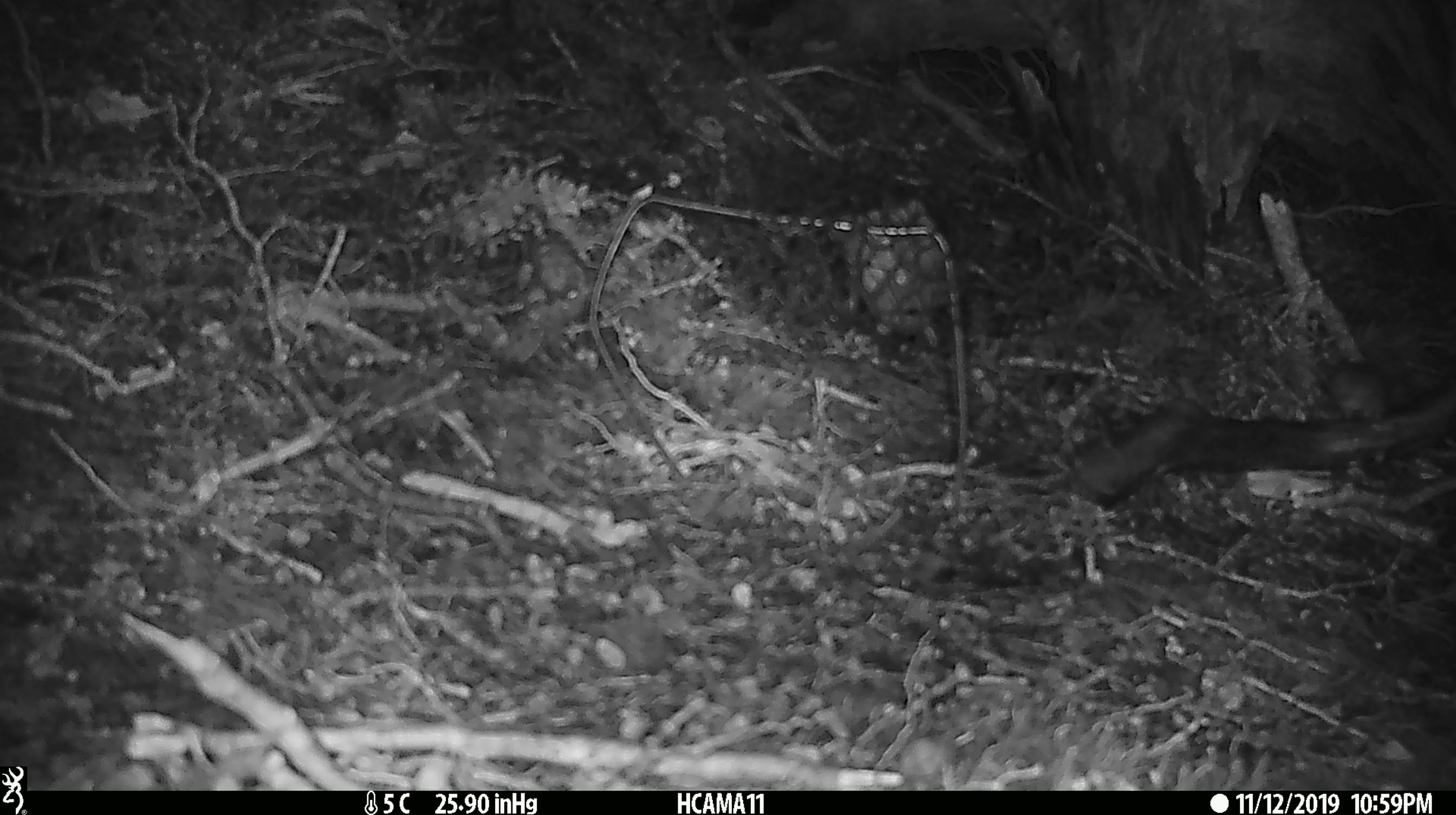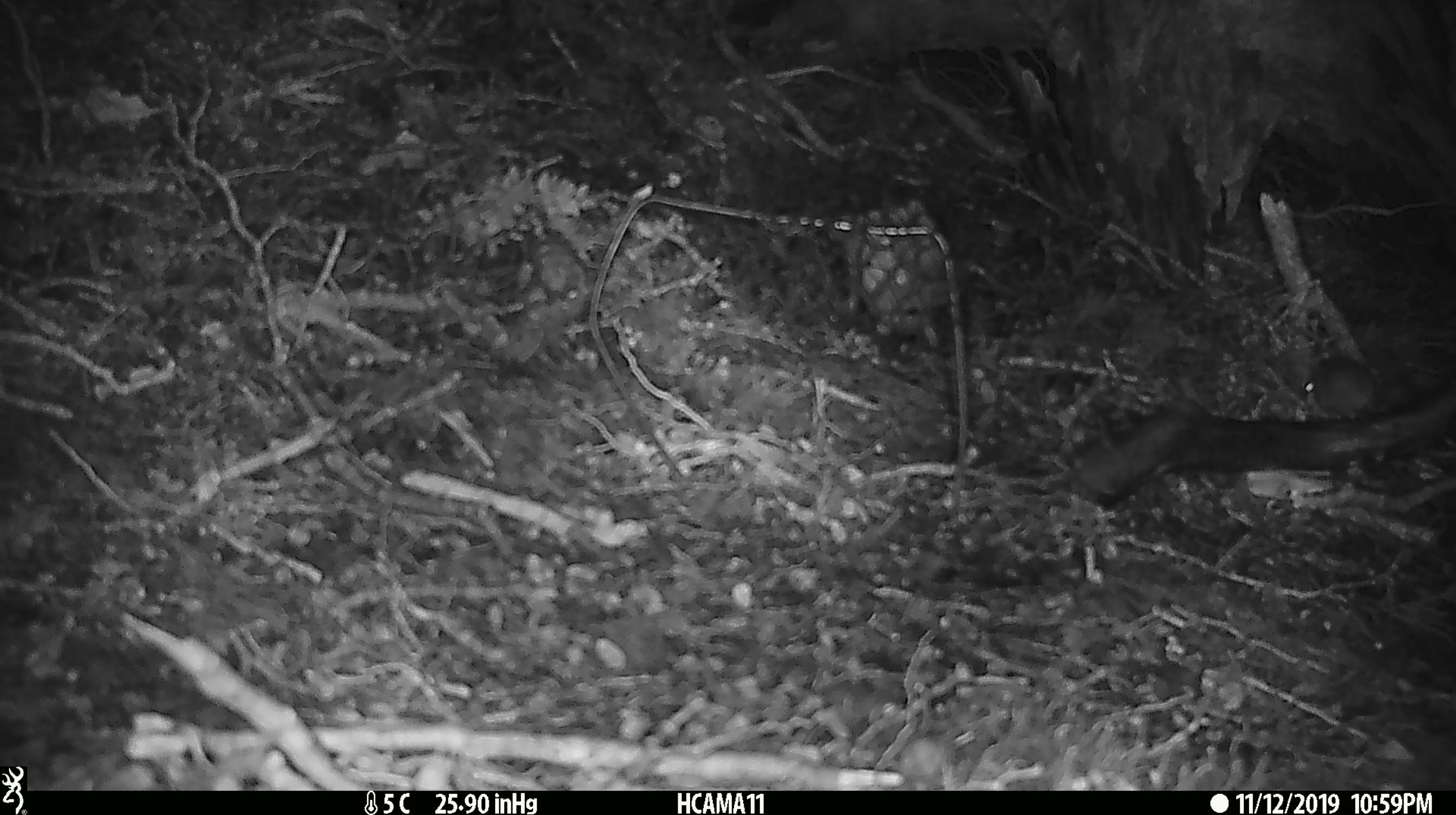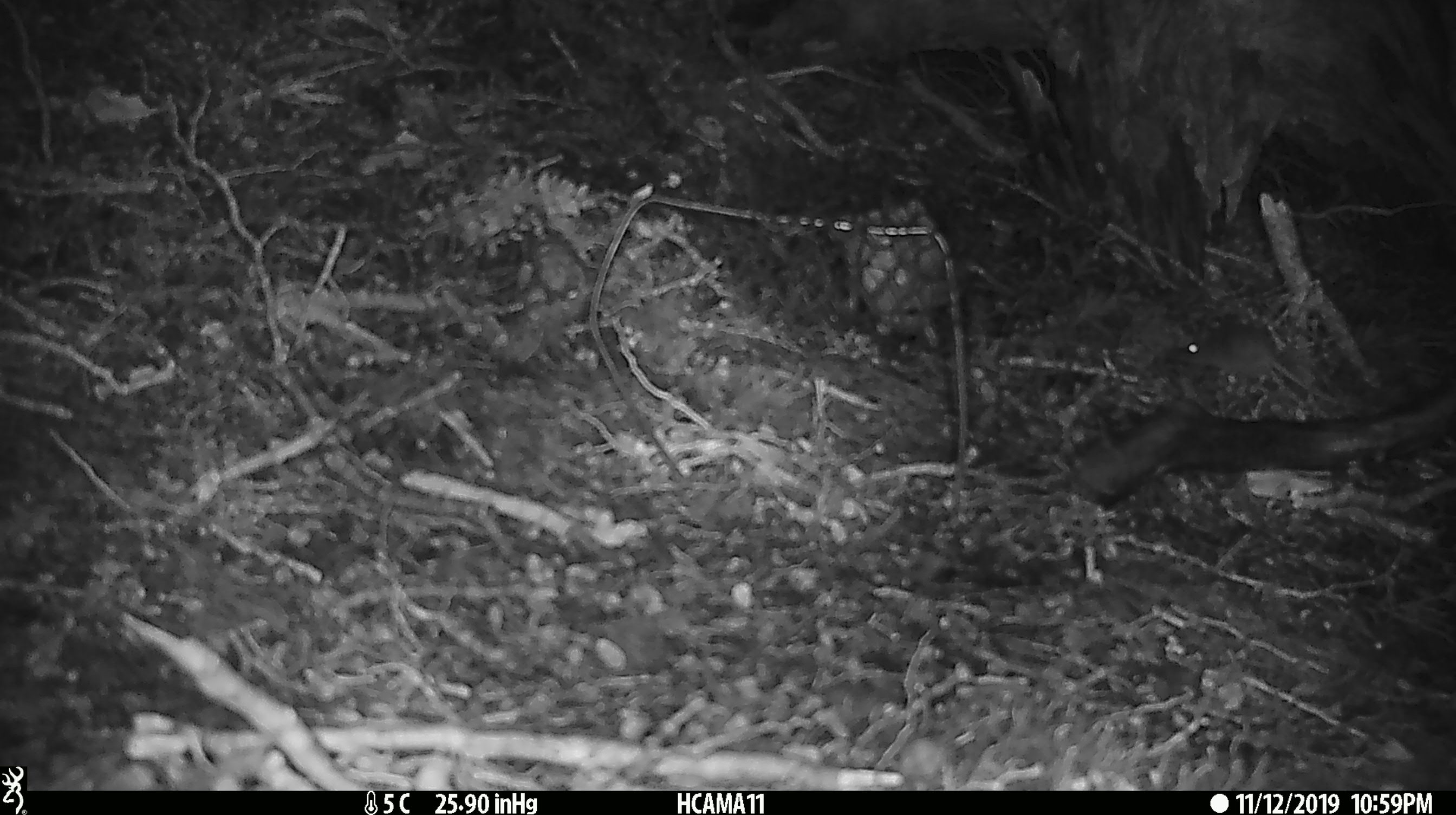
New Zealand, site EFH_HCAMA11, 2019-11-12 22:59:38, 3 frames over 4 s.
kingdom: Animalia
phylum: Chordata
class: Mammalia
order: Rodentia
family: Muridae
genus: Mus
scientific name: Mus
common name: mouse